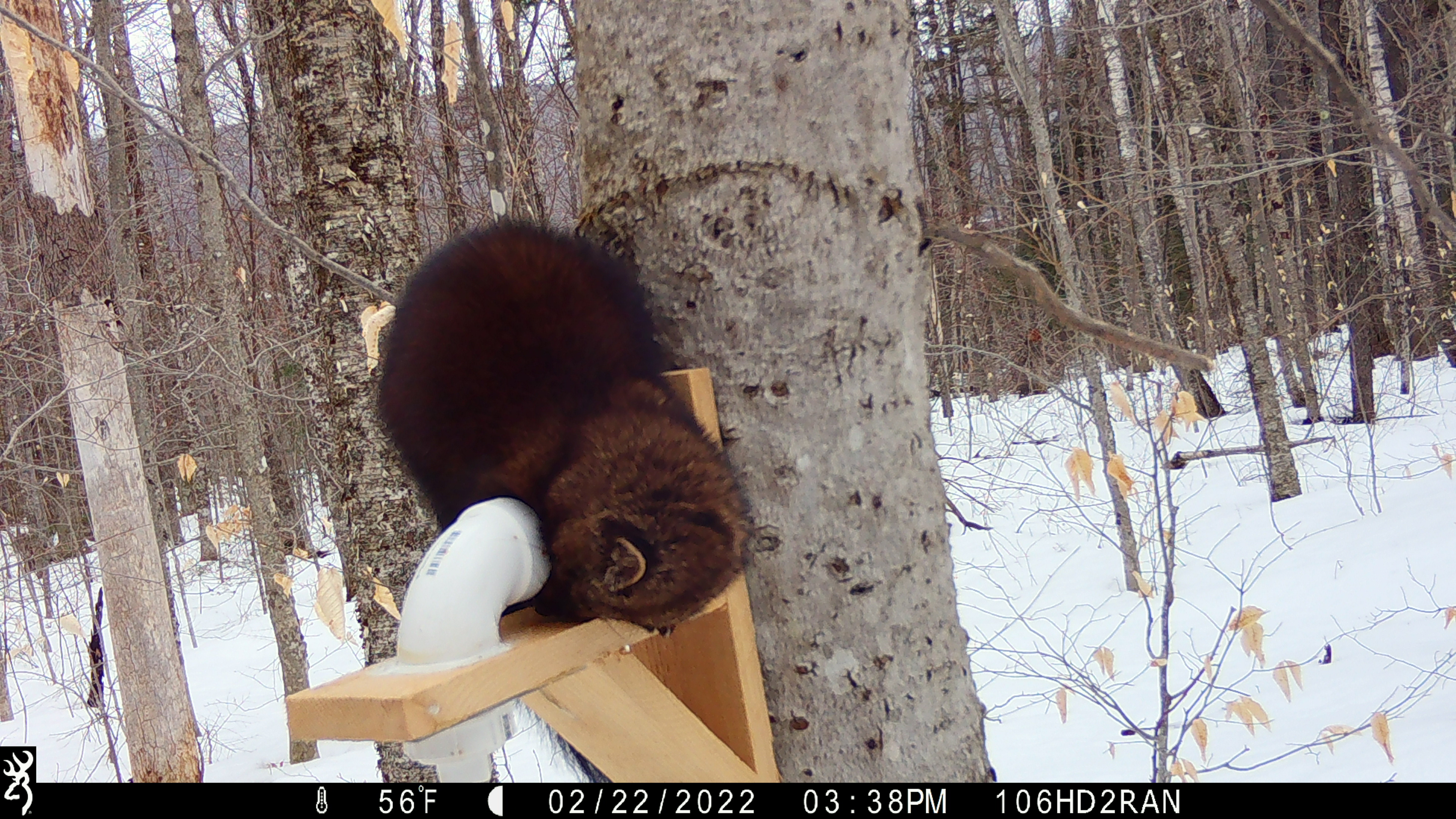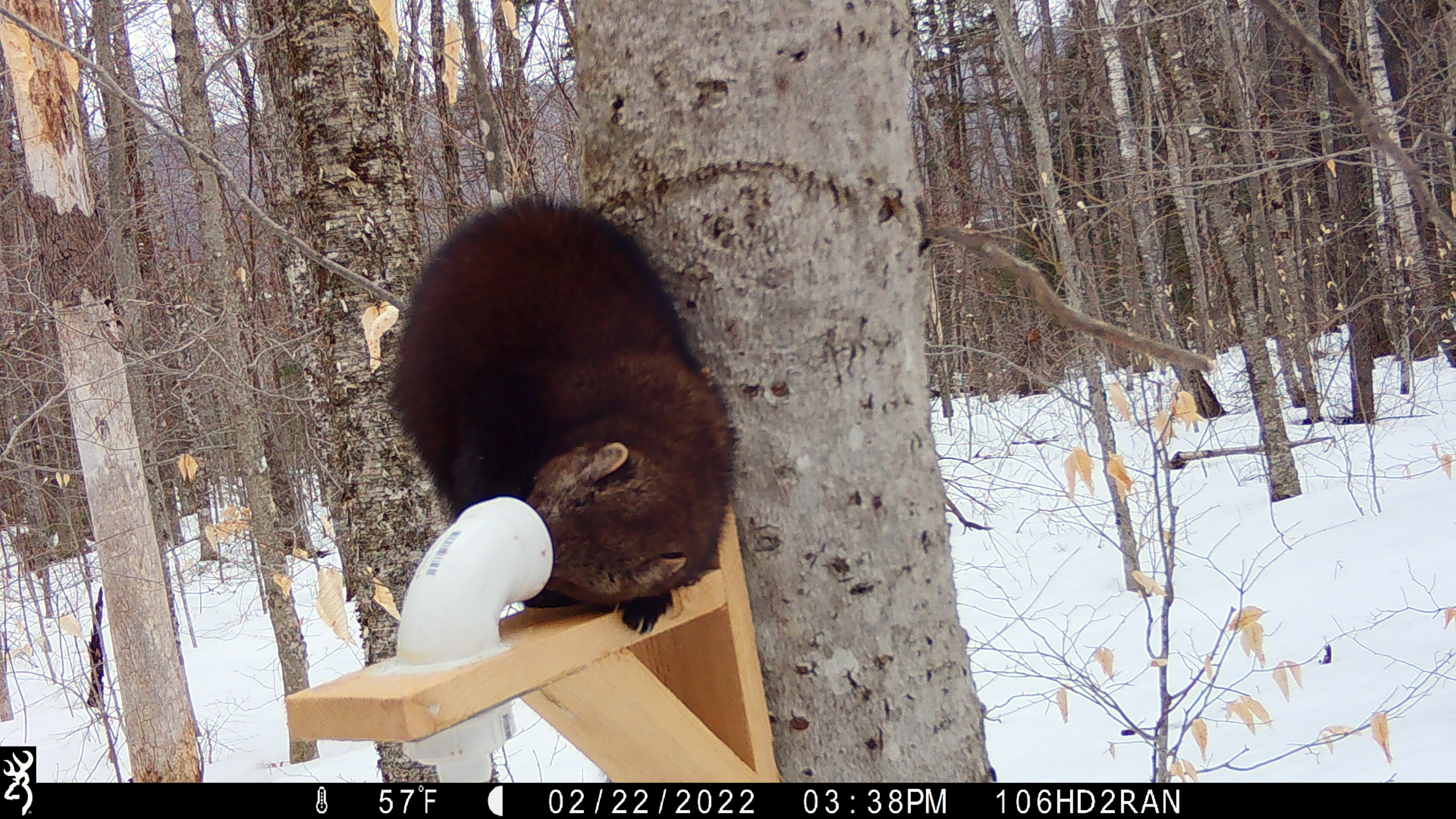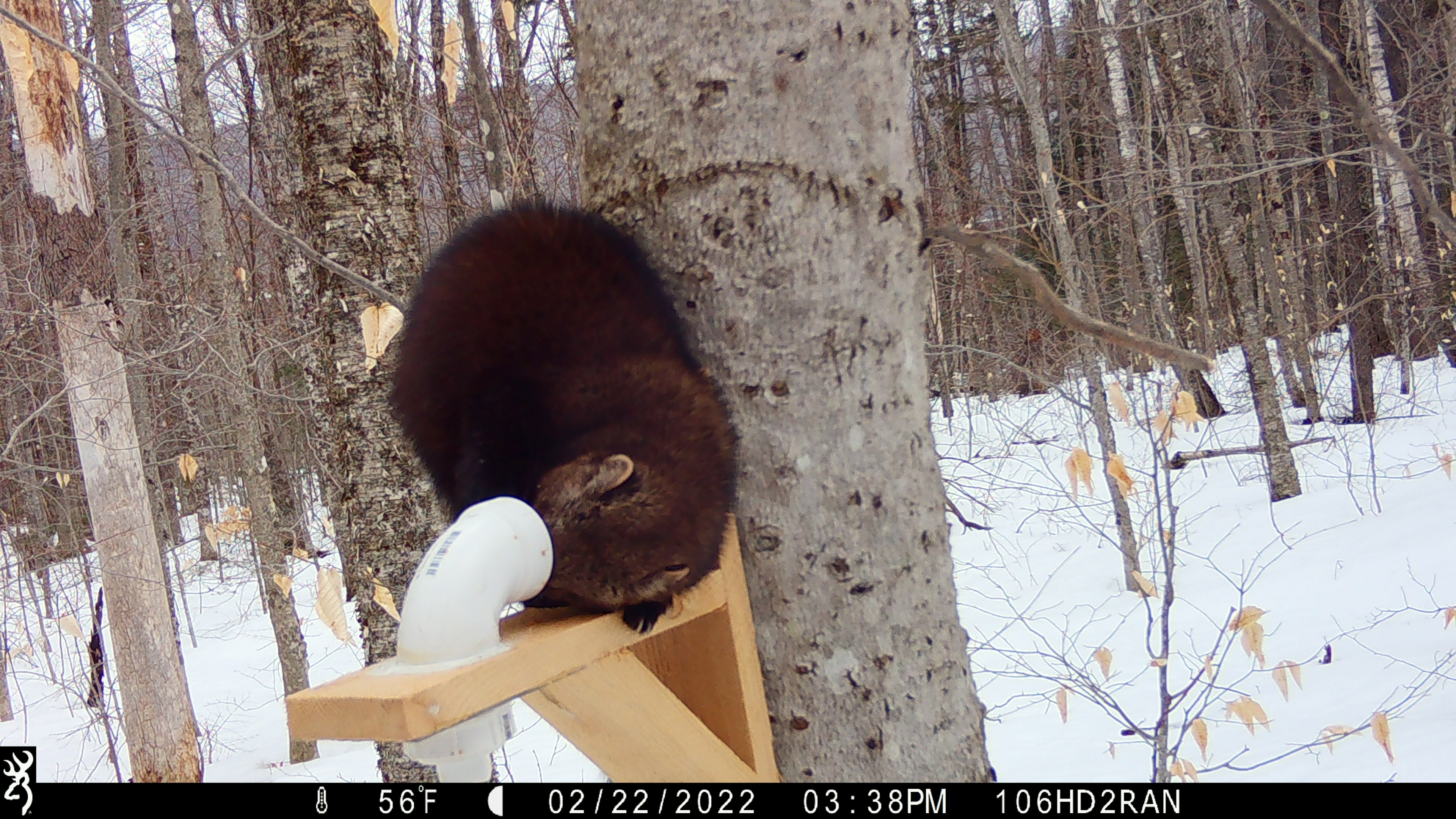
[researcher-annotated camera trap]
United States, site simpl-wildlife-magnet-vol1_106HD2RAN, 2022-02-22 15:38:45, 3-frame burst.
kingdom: Animalia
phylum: Chordata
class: Mammalia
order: Carnivora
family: Mustelidae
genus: Pekania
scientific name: Pekania pennanti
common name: fisher